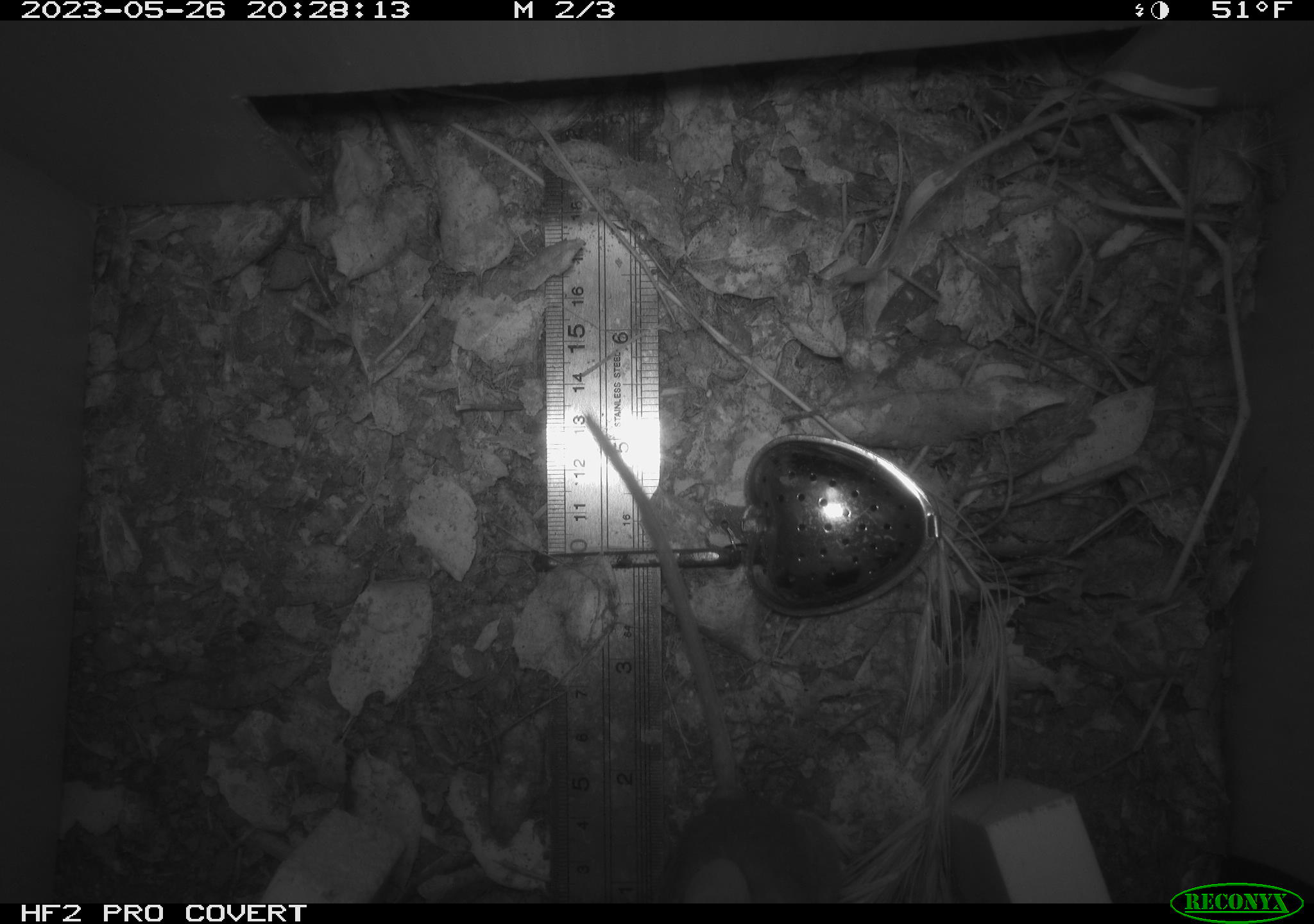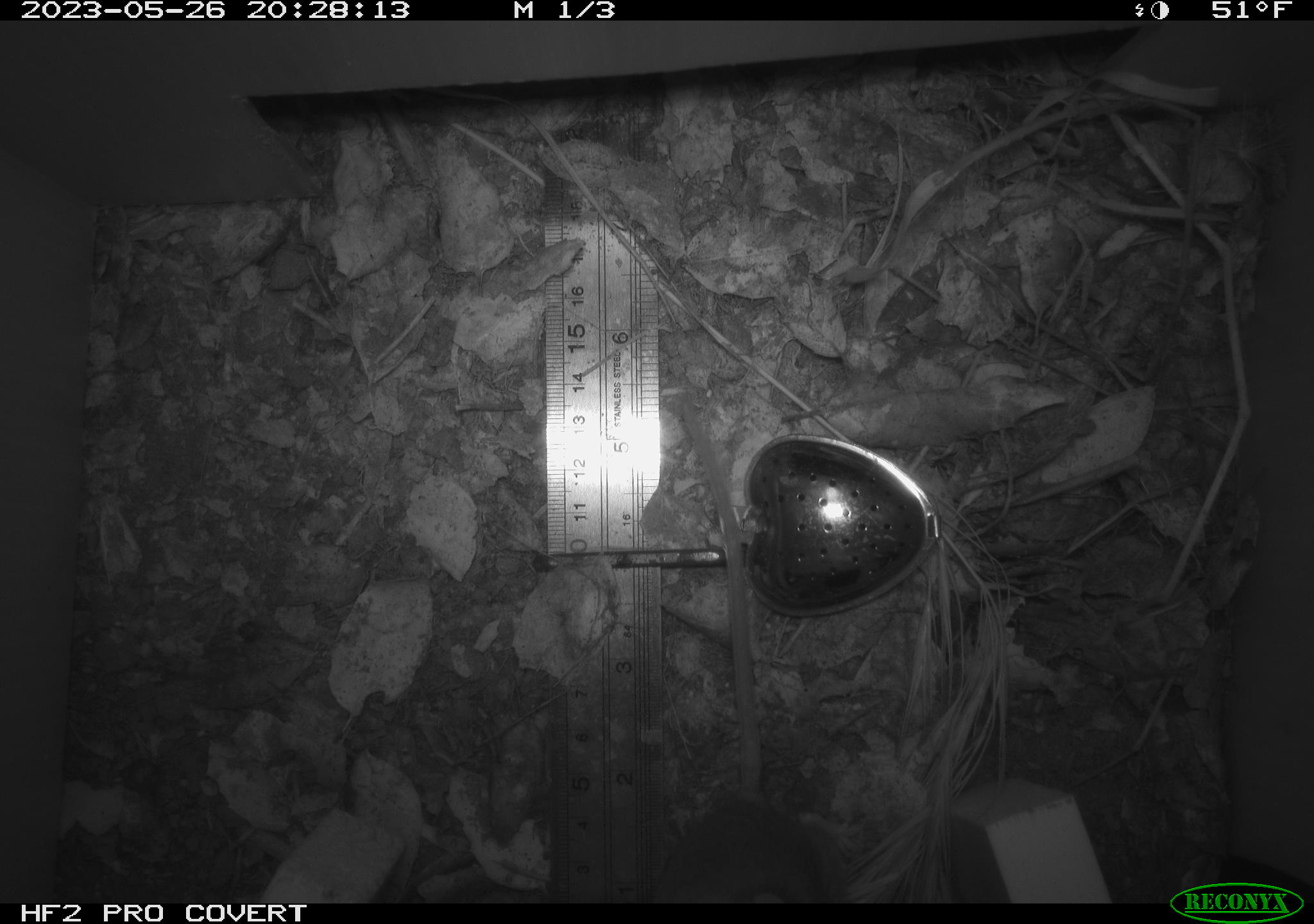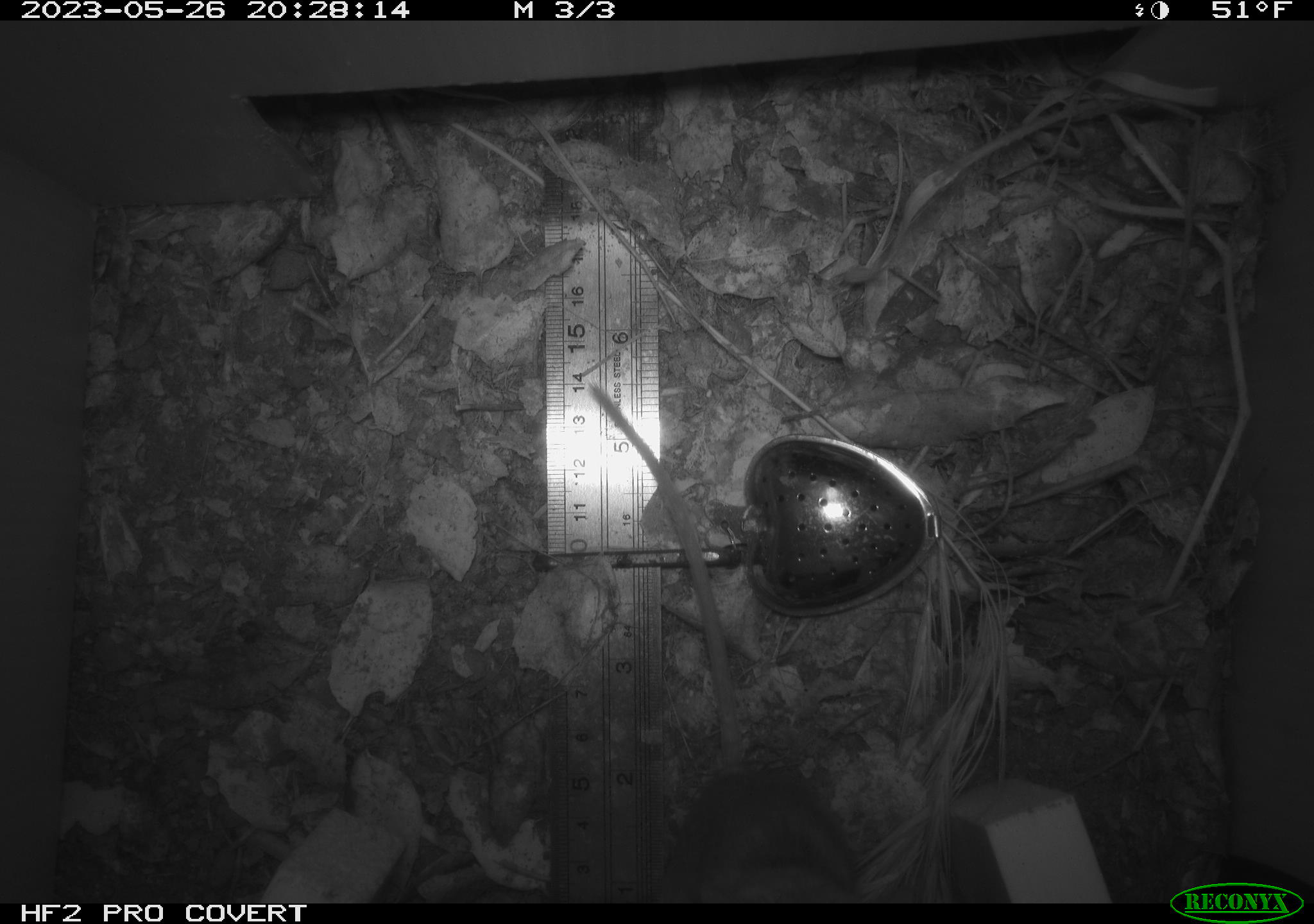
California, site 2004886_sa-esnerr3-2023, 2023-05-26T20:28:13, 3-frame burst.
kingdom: Animalia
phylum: Chordata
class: Mammalia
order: Rodentia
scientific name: Rodentia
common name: mouse species